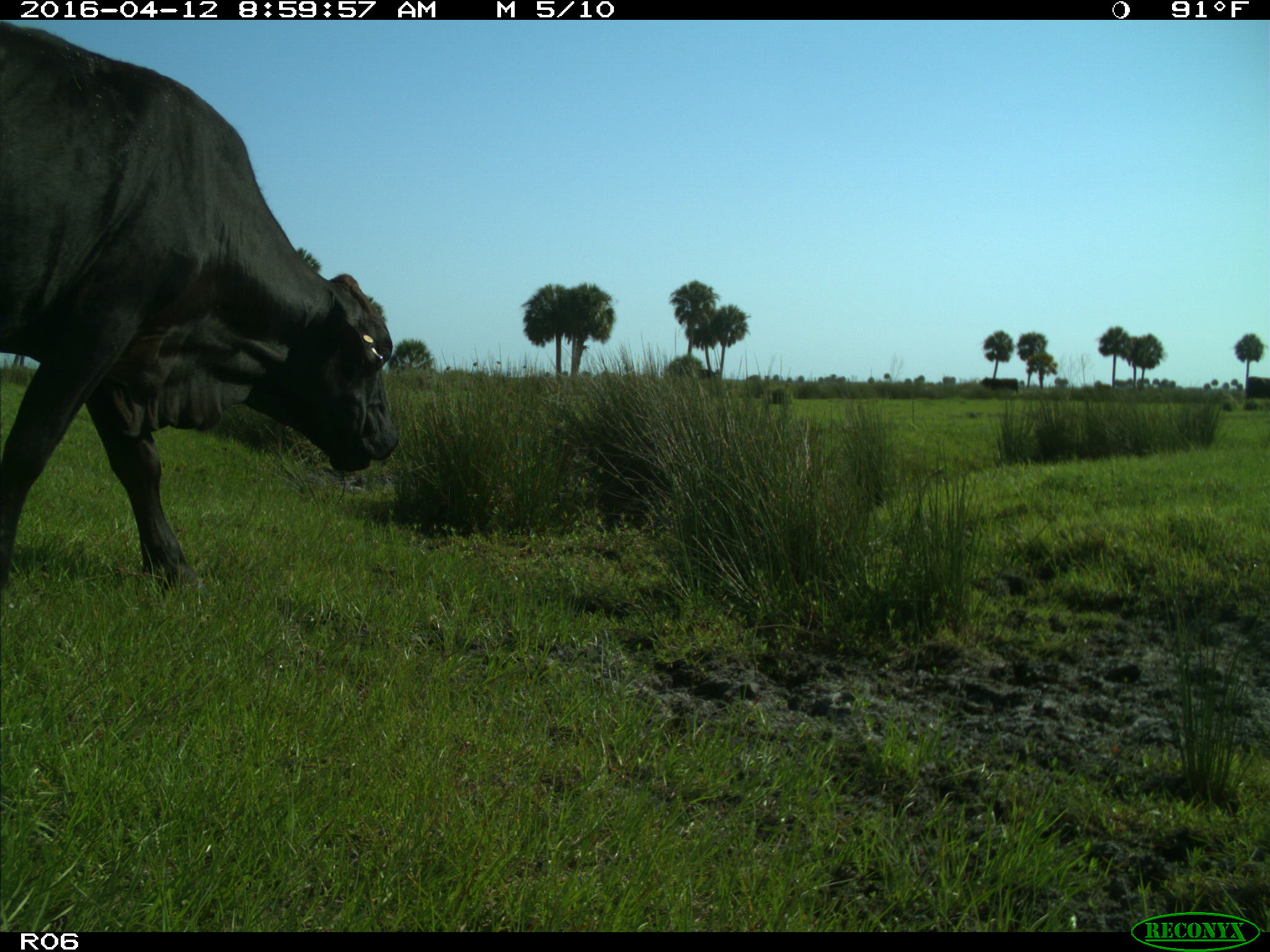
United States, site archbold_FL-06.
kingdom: Animalia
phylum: Chordata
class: Mammalia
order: Artiodactyla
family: Bovidae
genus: Bos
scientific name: Bos taurus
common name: domestic cow